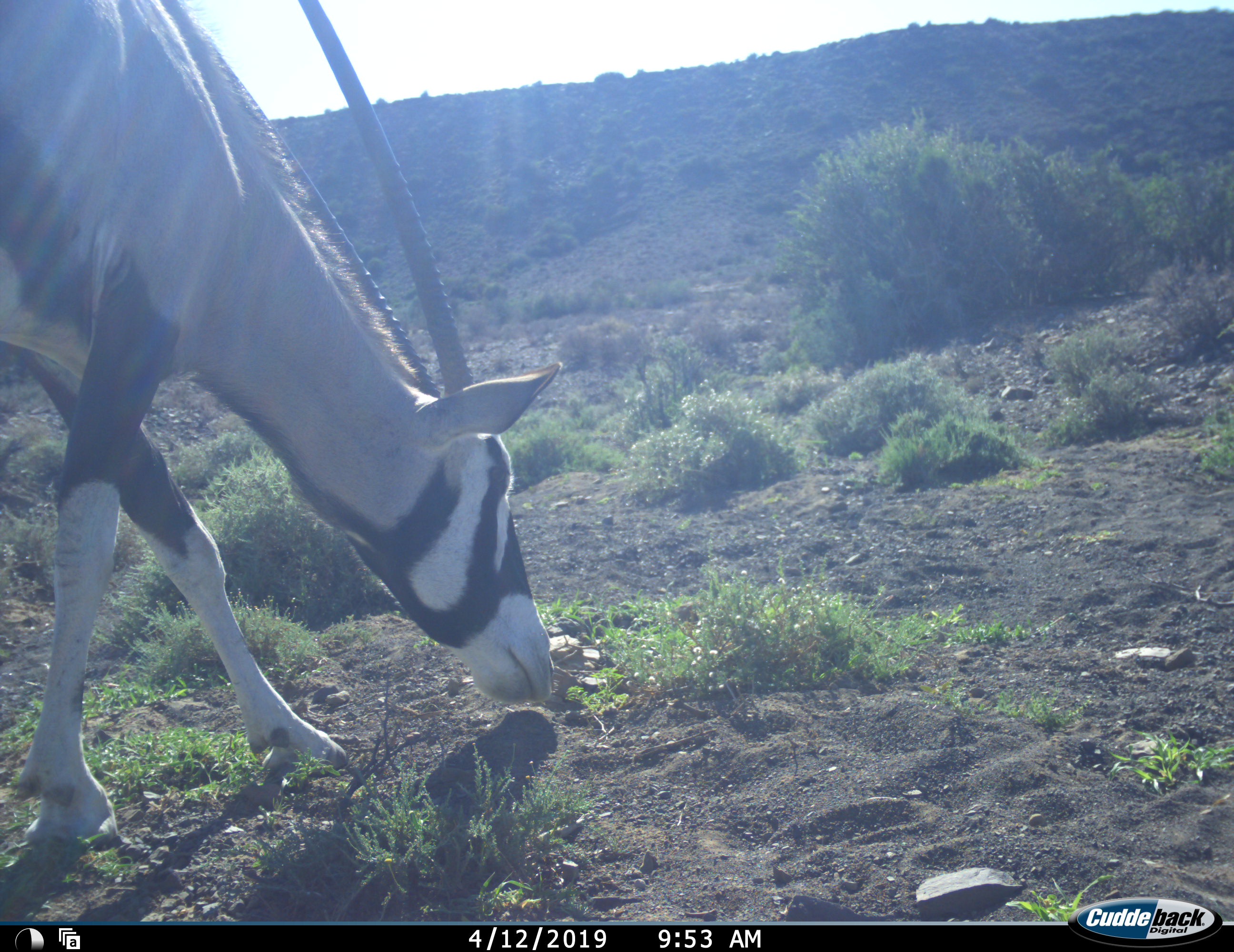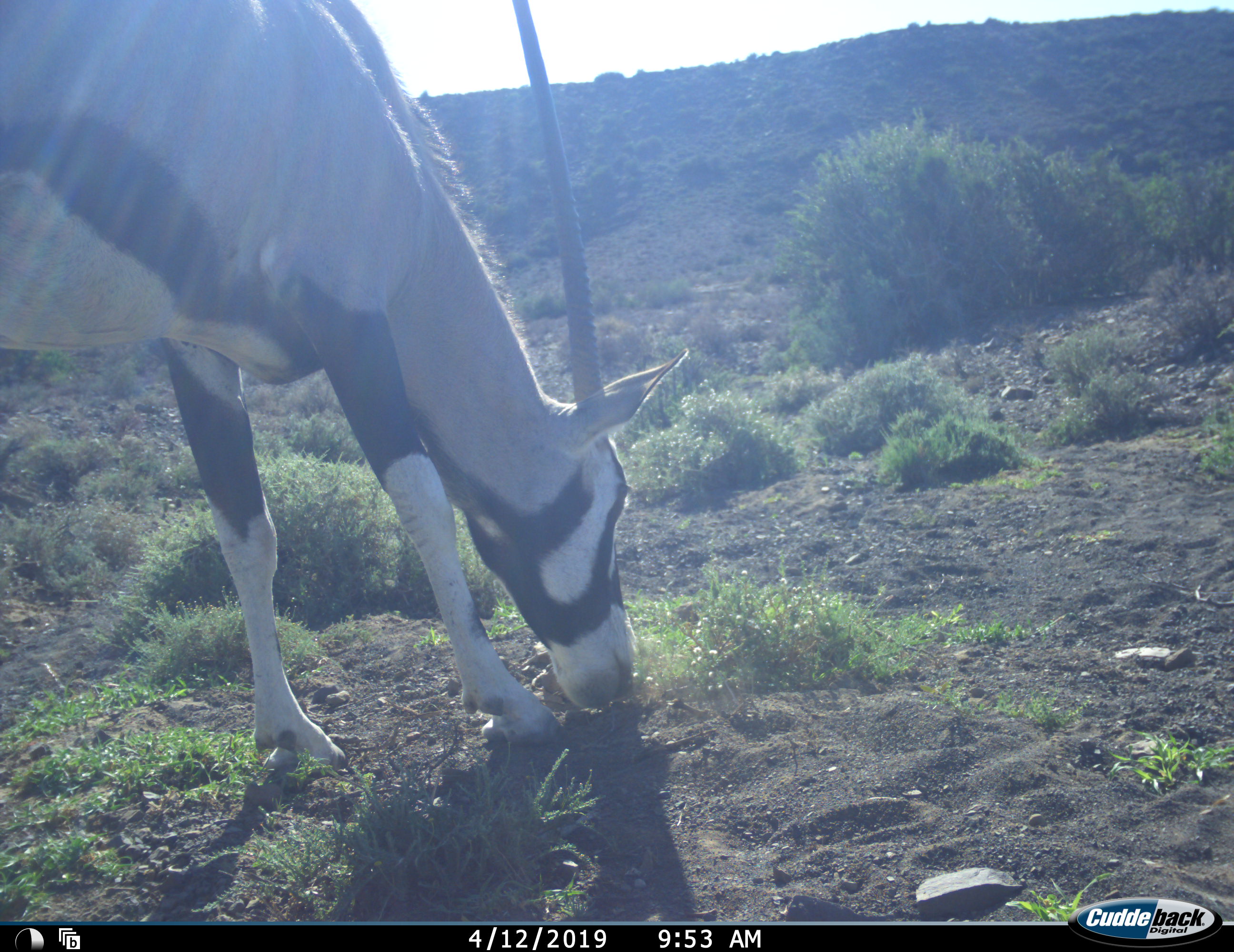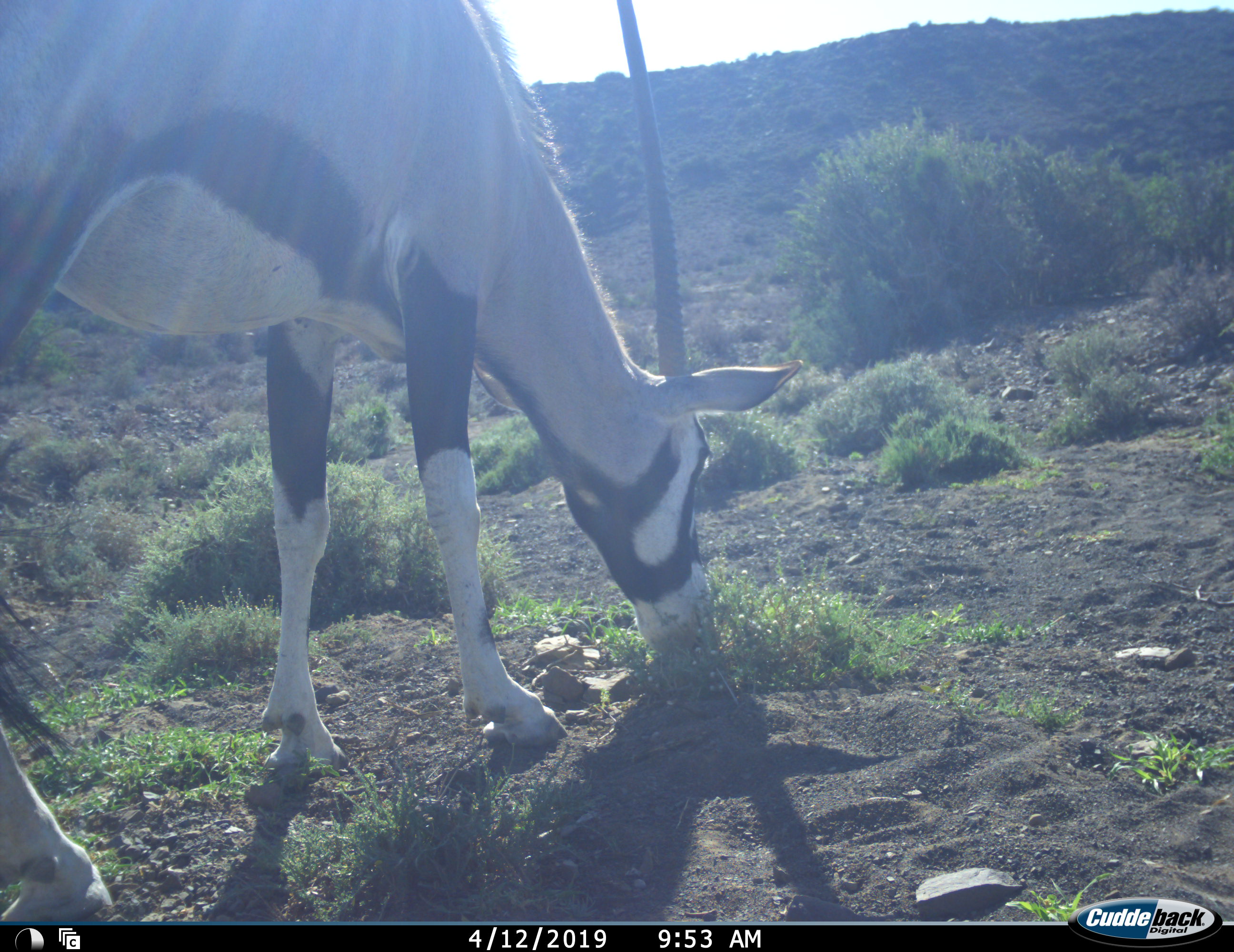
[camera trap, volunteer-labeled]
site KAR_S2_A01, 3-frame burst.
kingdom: Animalia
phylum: Chordata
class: Mammalia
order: Artiodactyla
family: Bovidae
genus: Oryx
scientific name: Oryx gazella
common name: gemsbok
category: oryx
Oryx (gemsbok) (Oryx gazella), count 1. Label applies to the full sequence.